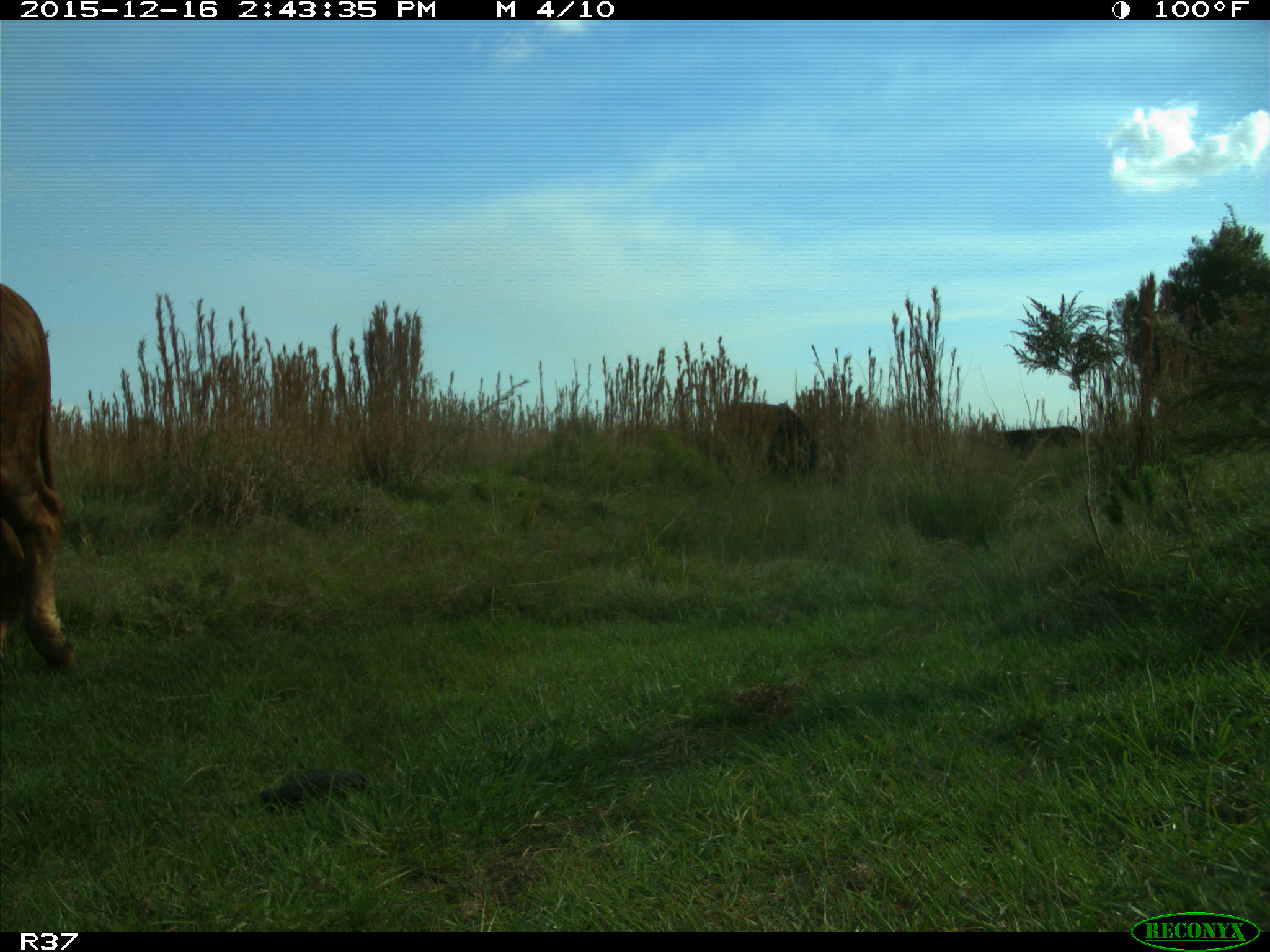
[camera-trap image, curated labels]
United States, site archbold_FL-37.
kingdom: Animalia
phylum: Chordata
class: Mammalia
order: Artiodactyla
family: Bovidae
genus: Bos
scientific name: Bos taurus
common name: domestic cow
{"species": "Bos taurus (domestic cow)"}